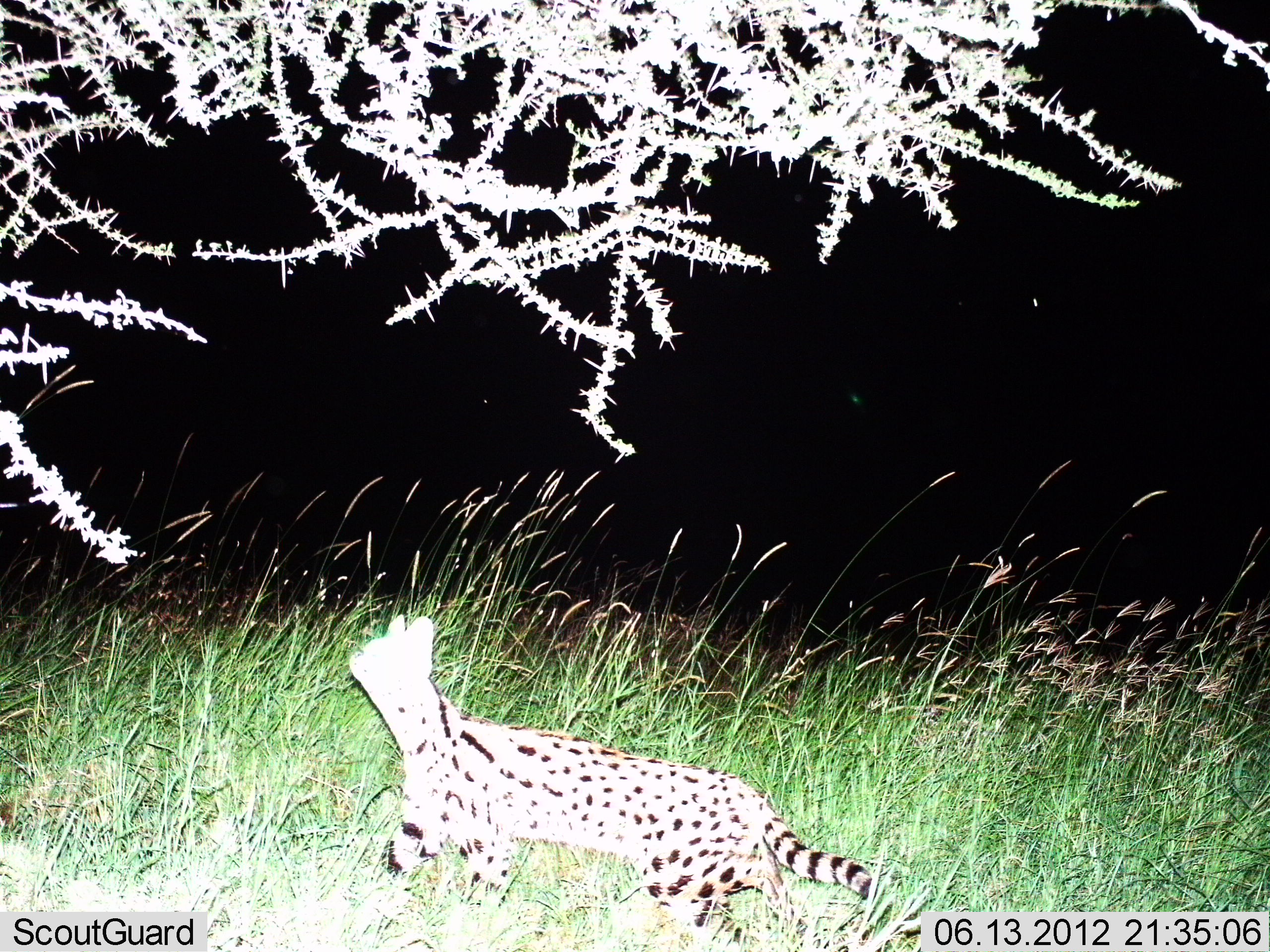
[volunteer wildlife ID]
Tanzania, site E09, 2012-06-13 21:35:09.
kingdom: Animalia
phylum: Chordata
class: Mammalia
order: Carnivora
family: Felidae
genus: Leptailurus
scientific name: Leptailurus serval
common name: serval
Serval (Leptailurus serval), count 1. Behavior (volunteer vote fractions): standing 30%, resting 0%, moving 70%, interacting 0%. Young present (vote fraction): 0%. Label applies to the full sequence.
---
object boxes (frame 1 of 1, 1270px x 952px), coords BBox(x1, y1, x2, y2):
animal: BBox(345, 613, 880, 942)